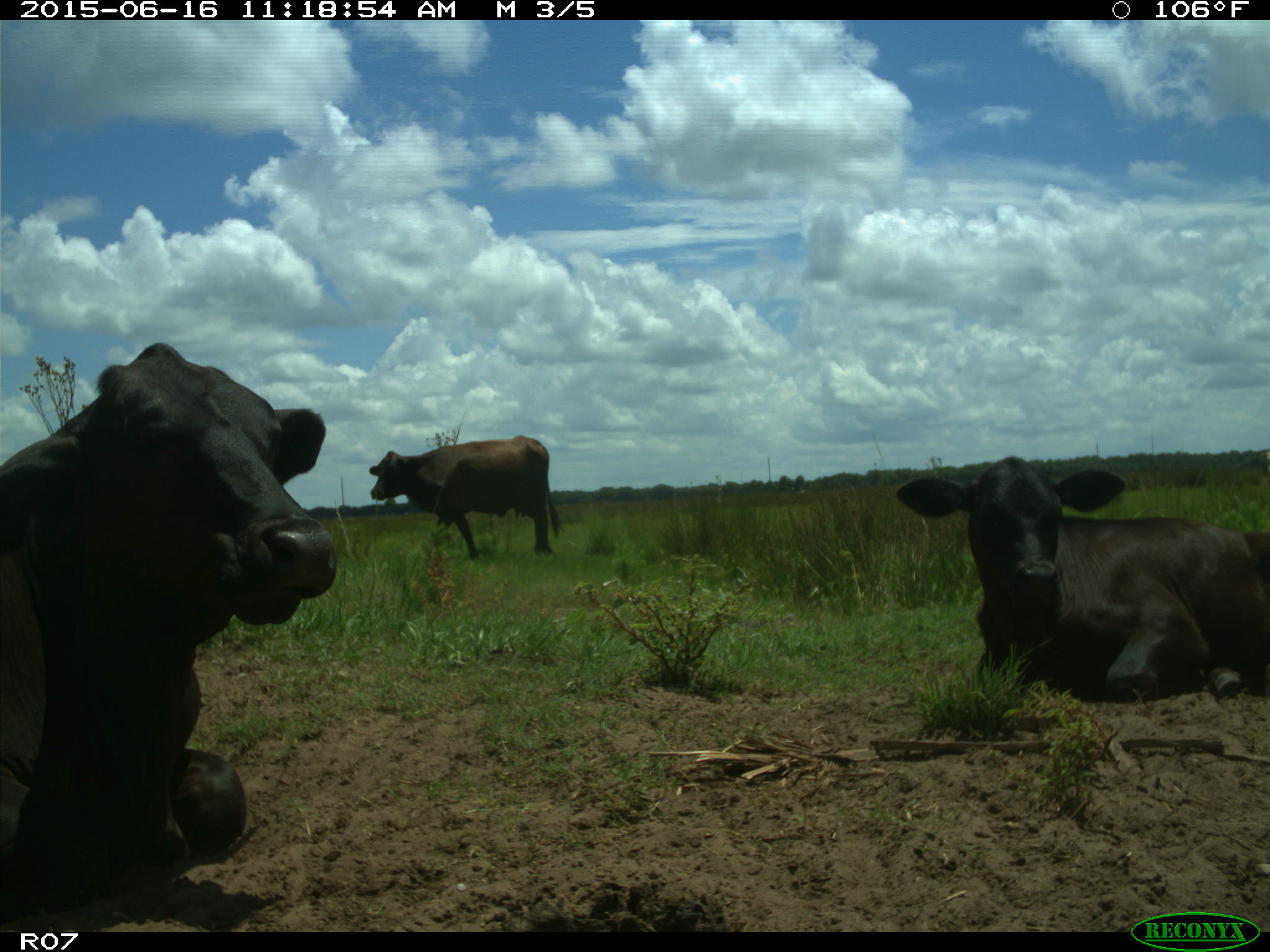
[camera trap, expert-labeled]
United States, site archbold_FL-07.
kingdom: Animalia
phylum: Chordata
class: Mammalia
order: Artiodactyla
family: Bovidae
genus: Bos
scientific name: Bos taurus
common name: domestic cow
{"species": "Bos taurus (domestic cow)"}